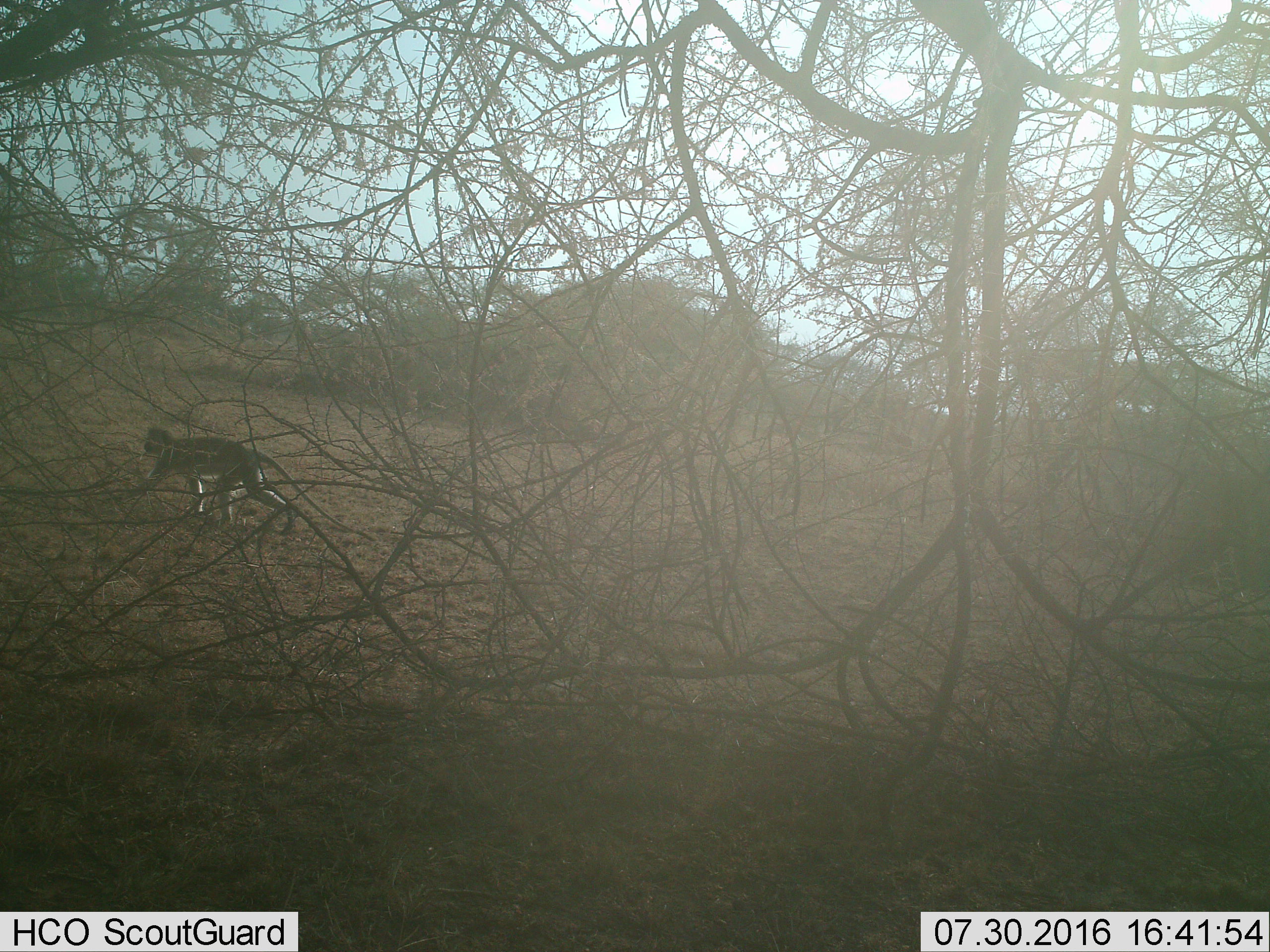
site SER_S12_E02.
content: unidentified animal